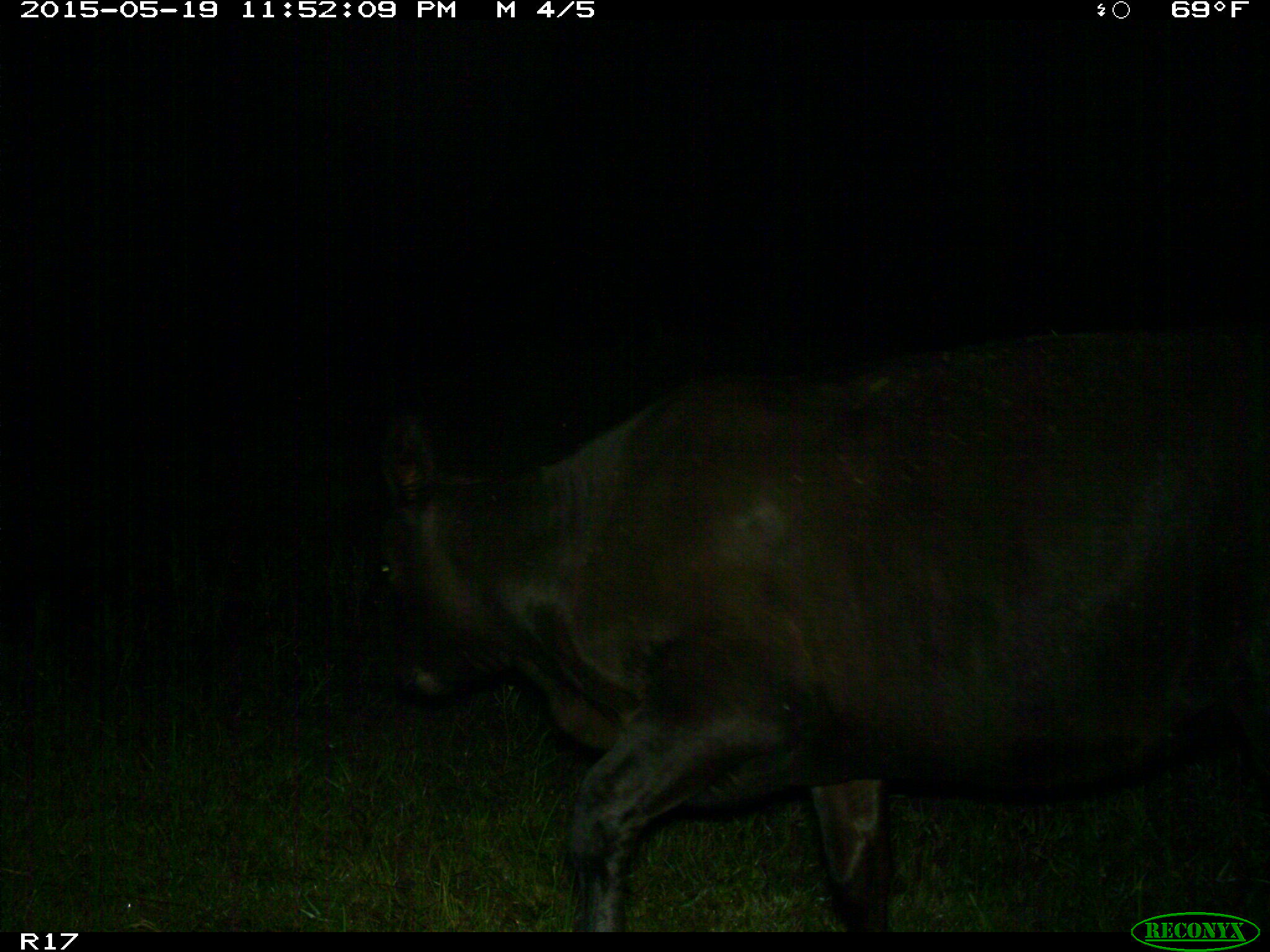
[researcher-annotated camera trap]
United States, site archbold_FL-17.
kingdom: Animalia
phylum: Chordata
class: Mammalia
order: Artiodactyla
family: Bovidae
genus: Bos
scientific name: Bos taurus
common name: domestic cow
Bos taurus (domestic cow).